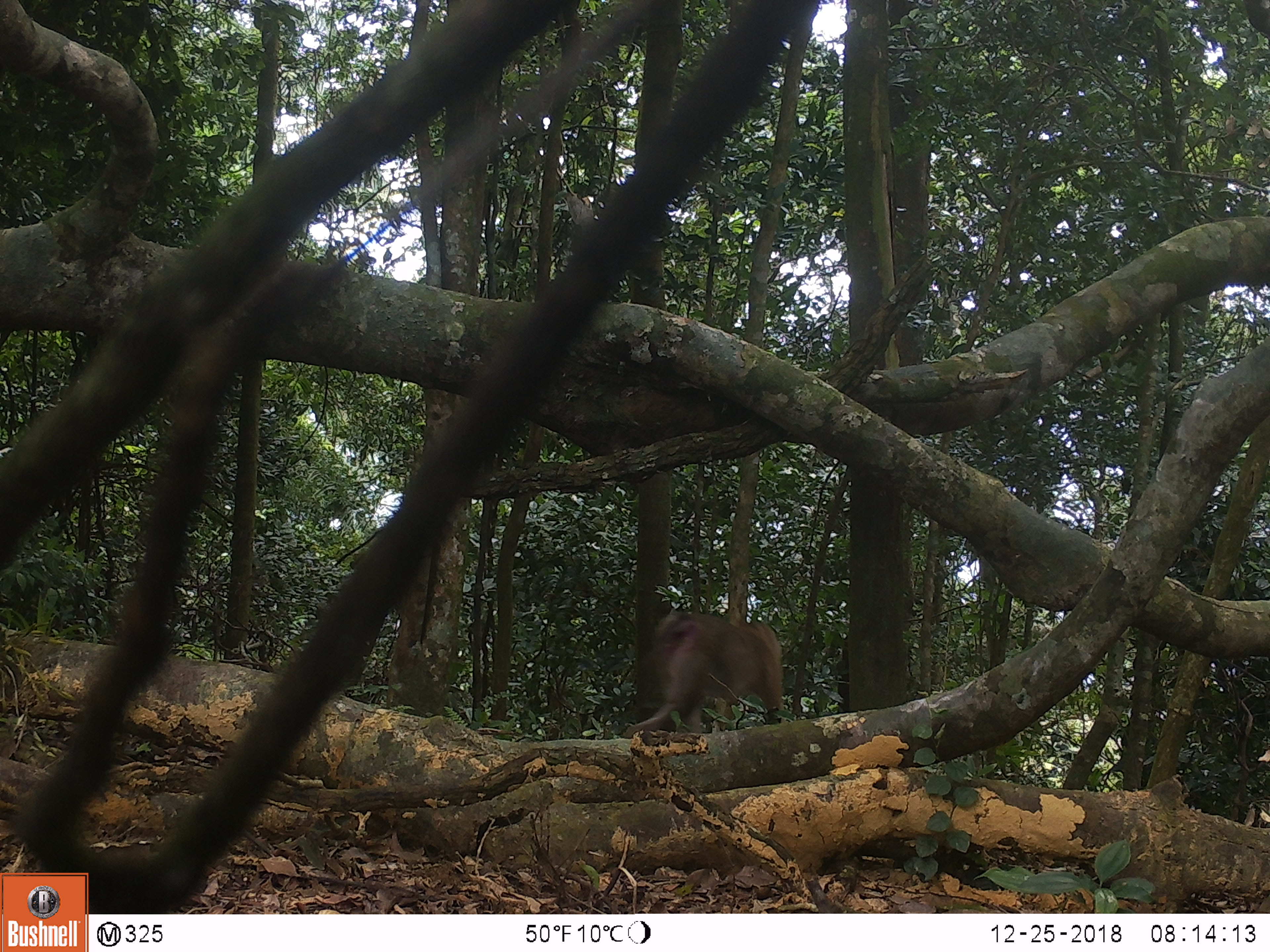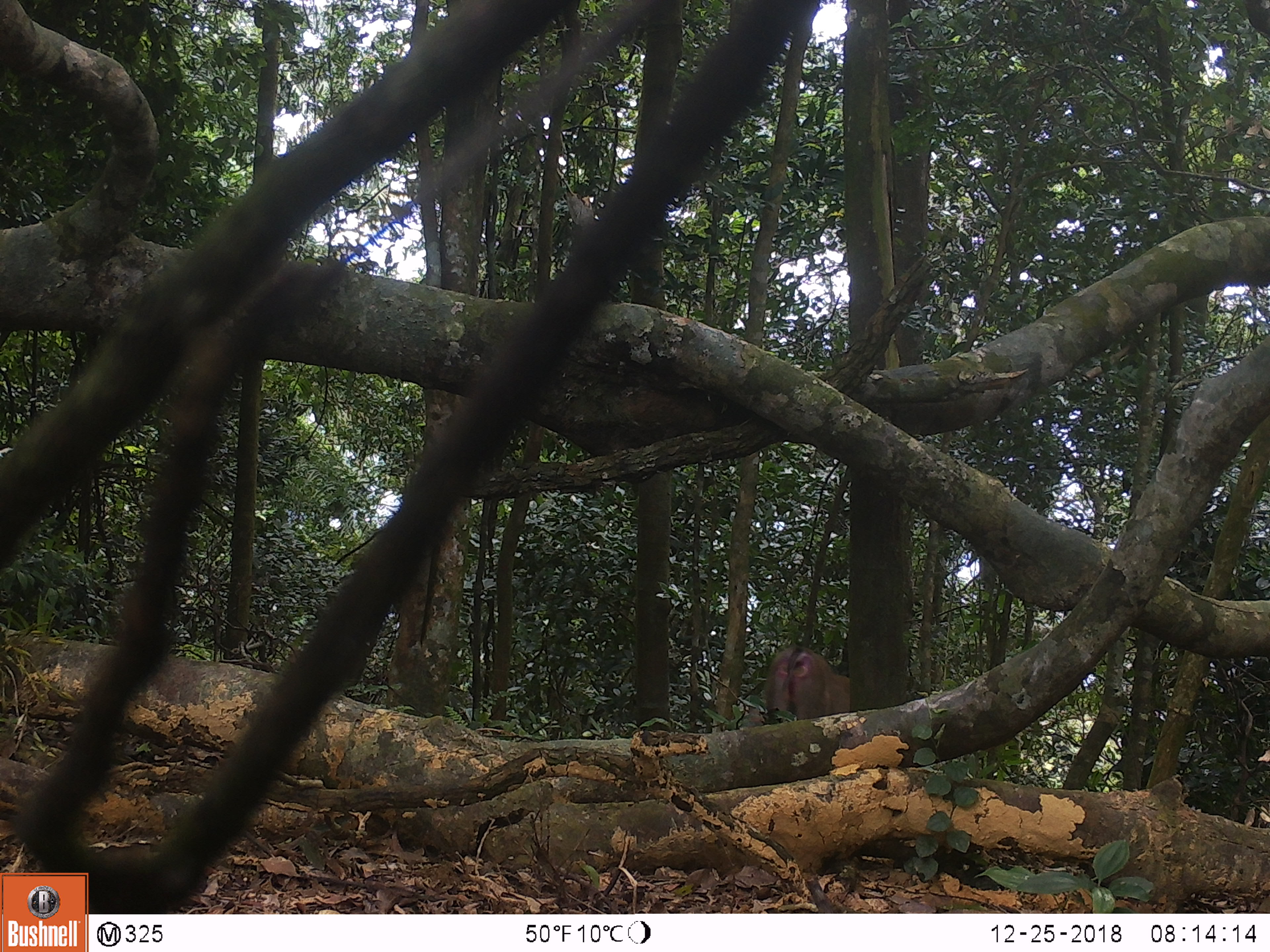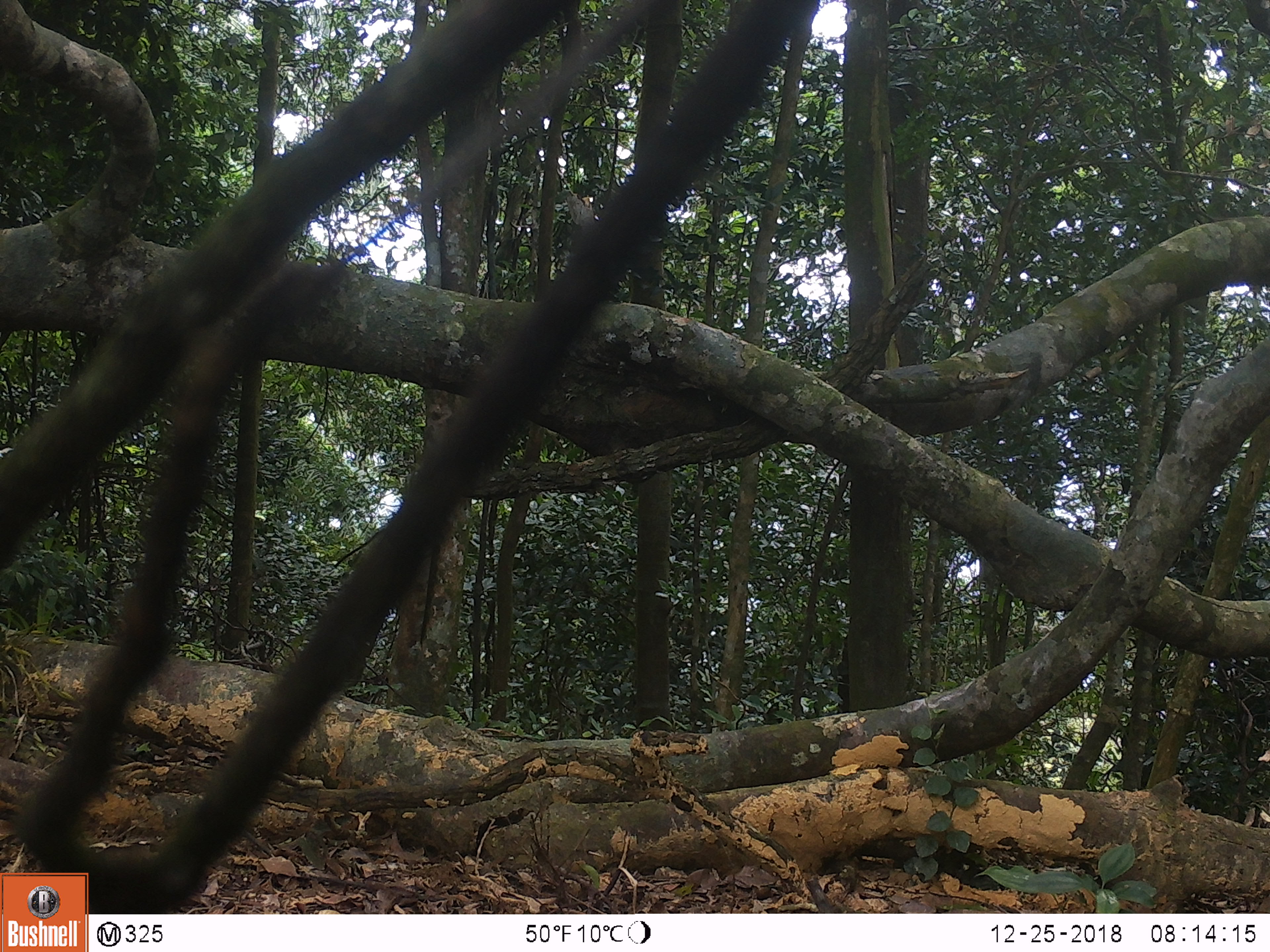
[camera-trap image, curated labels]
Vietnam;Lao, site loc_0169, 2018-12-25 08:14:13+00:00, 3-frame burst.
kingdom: Animalia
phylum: Chordata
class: Mammalia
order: Primates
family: Cercopithecidae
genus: Macaca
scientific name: Macaca nemestrina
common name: pig-tailed macaque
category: pig tailed macaque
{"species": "pig tailed macaque (pig-tailed macaque) (Macaca nemestrina)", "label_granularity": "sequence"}